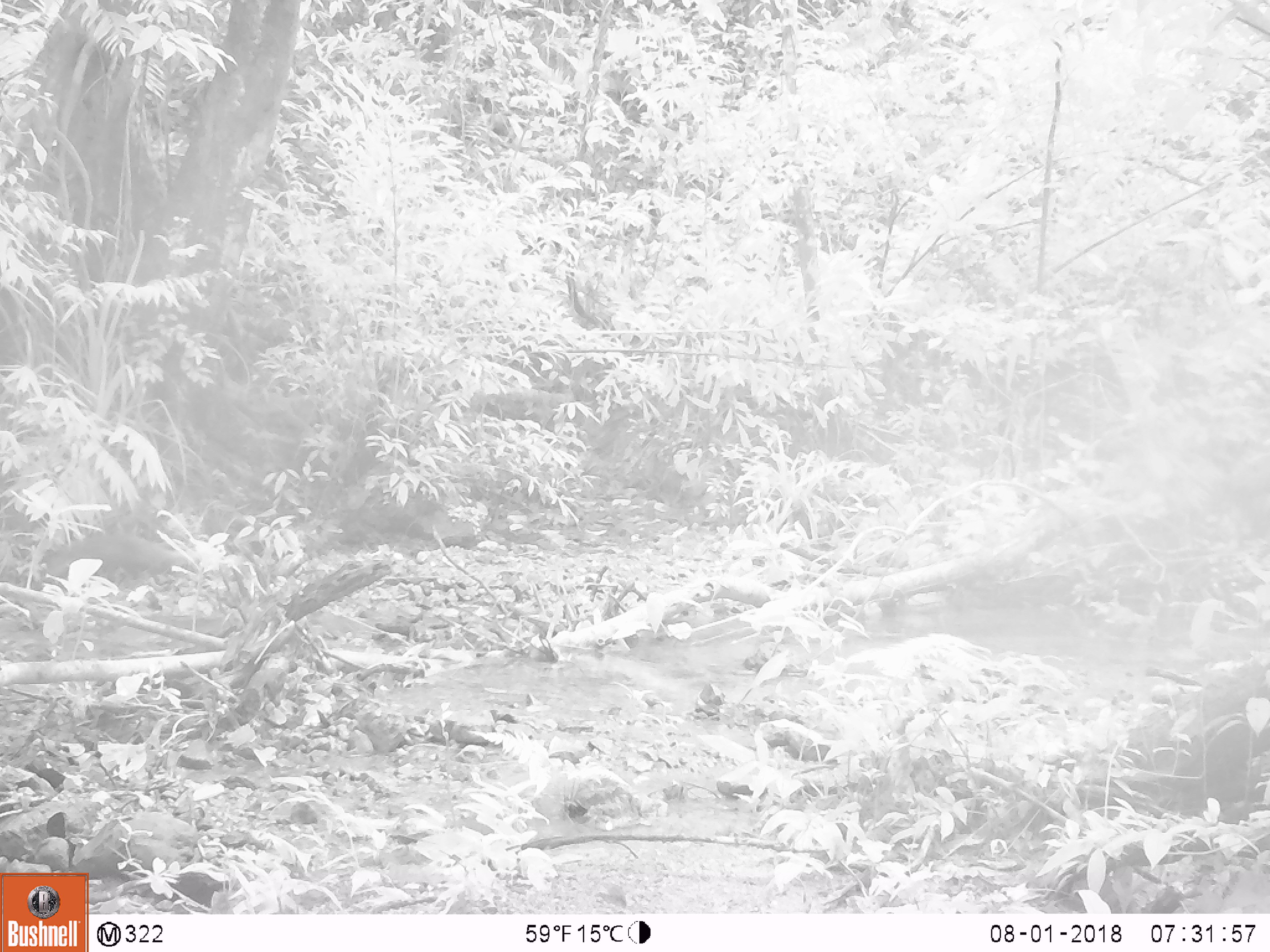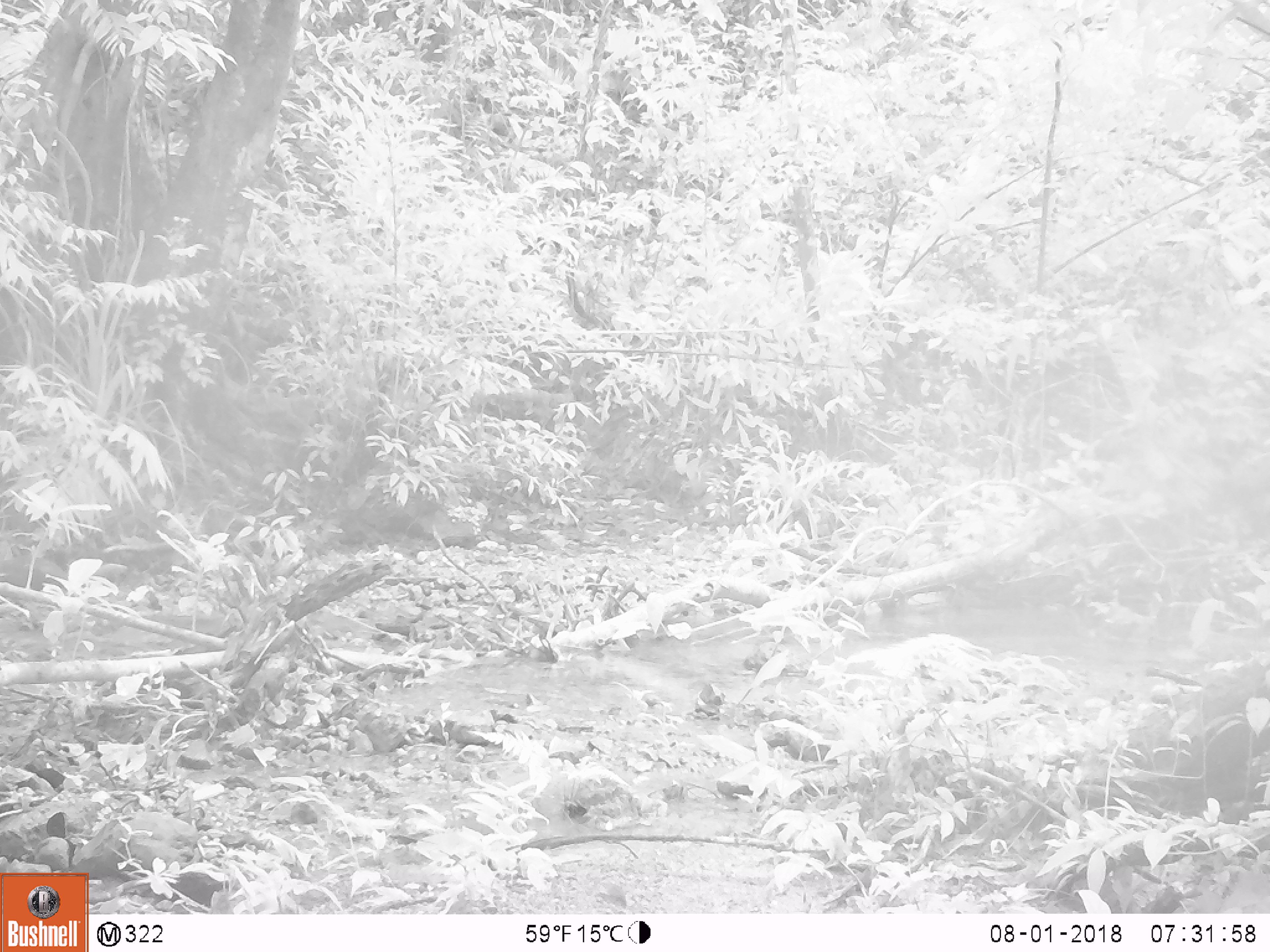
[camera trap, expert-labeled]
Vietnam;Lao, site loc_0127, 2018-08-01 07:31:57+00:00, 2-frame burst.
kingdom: Animalia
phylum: Chordata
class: Mammalia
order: Carnivora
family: Herpestidae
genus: Urva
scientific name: Urva urva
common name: crab-eating mongoose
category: crab eating mongoose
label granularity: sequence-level